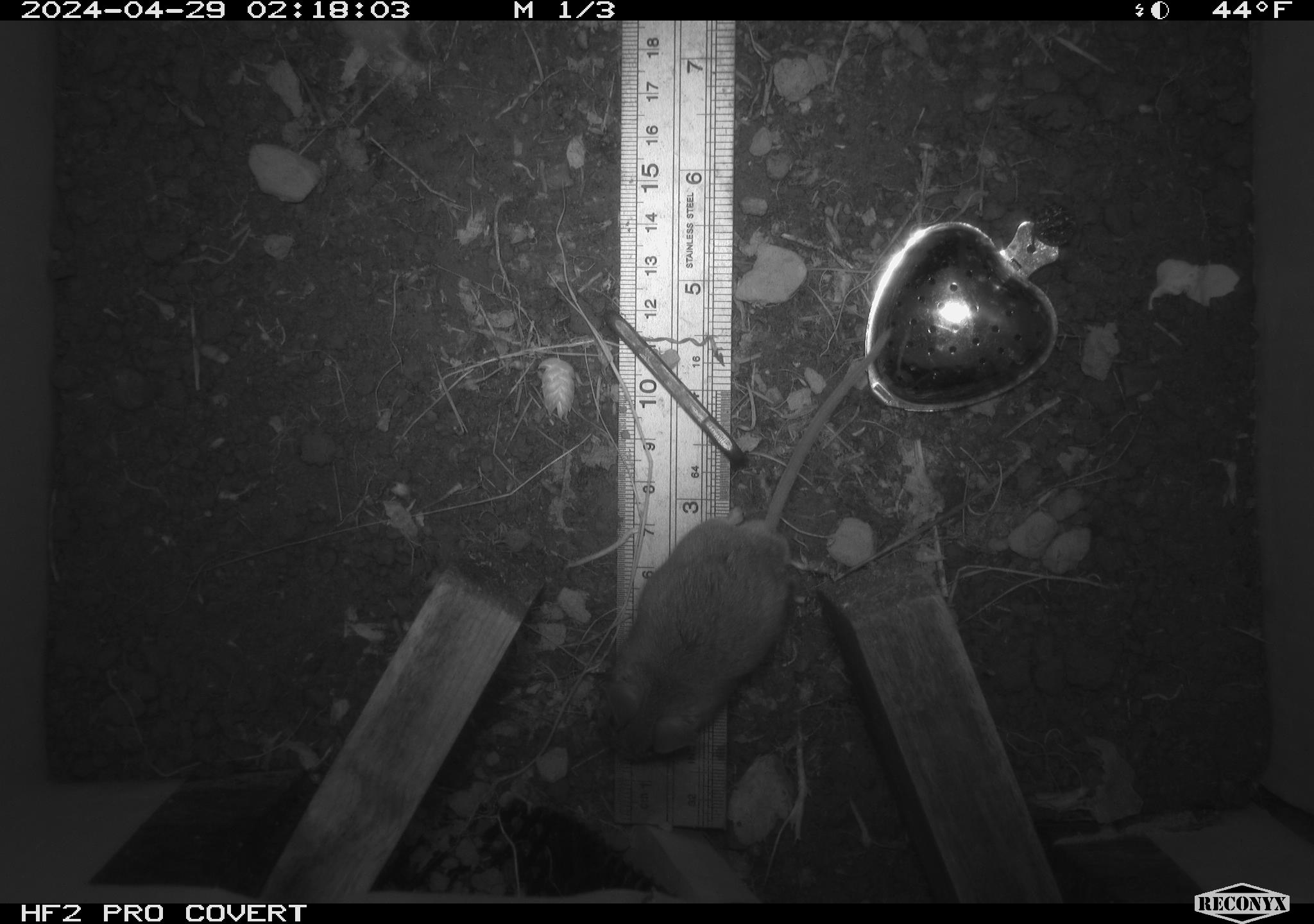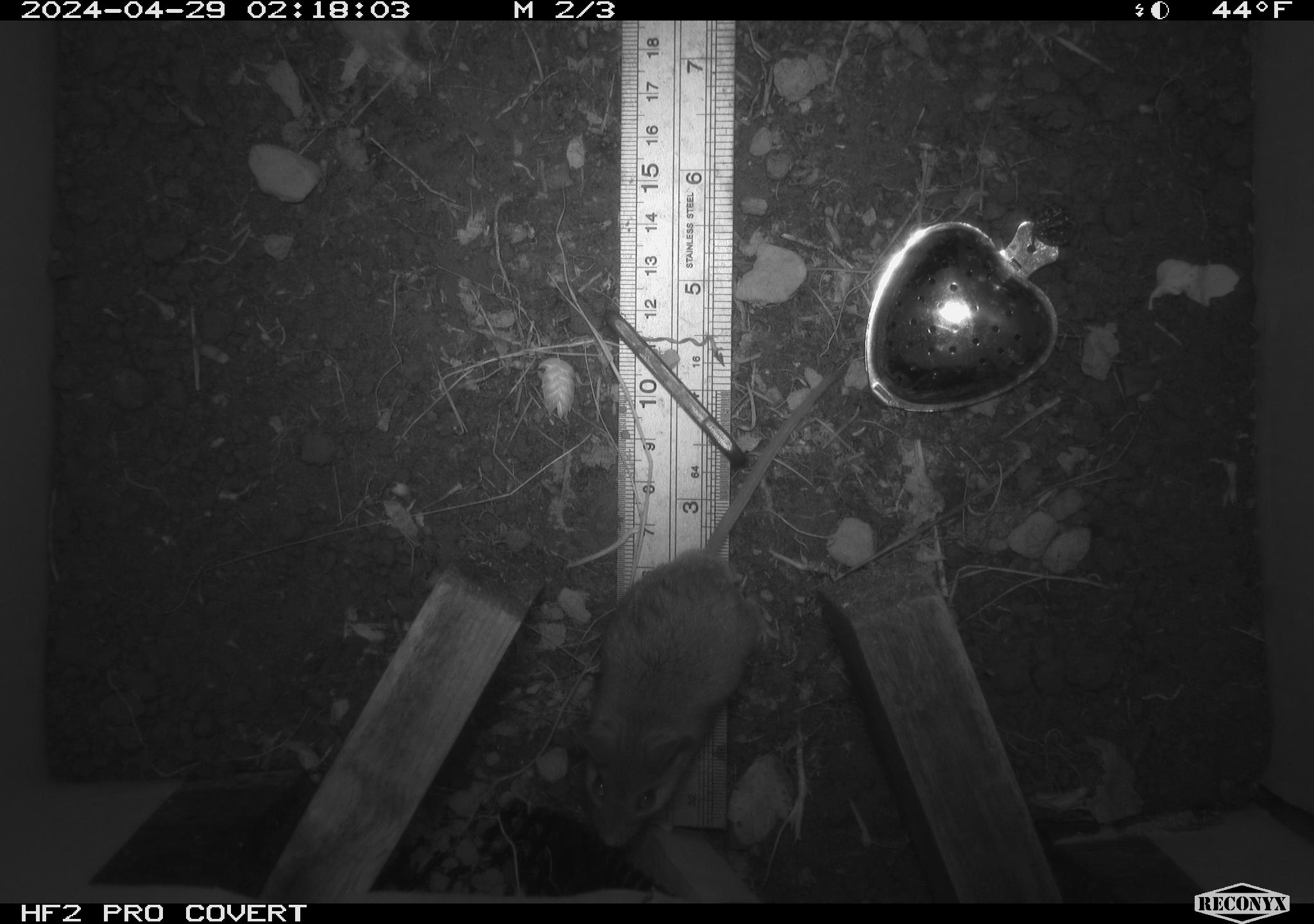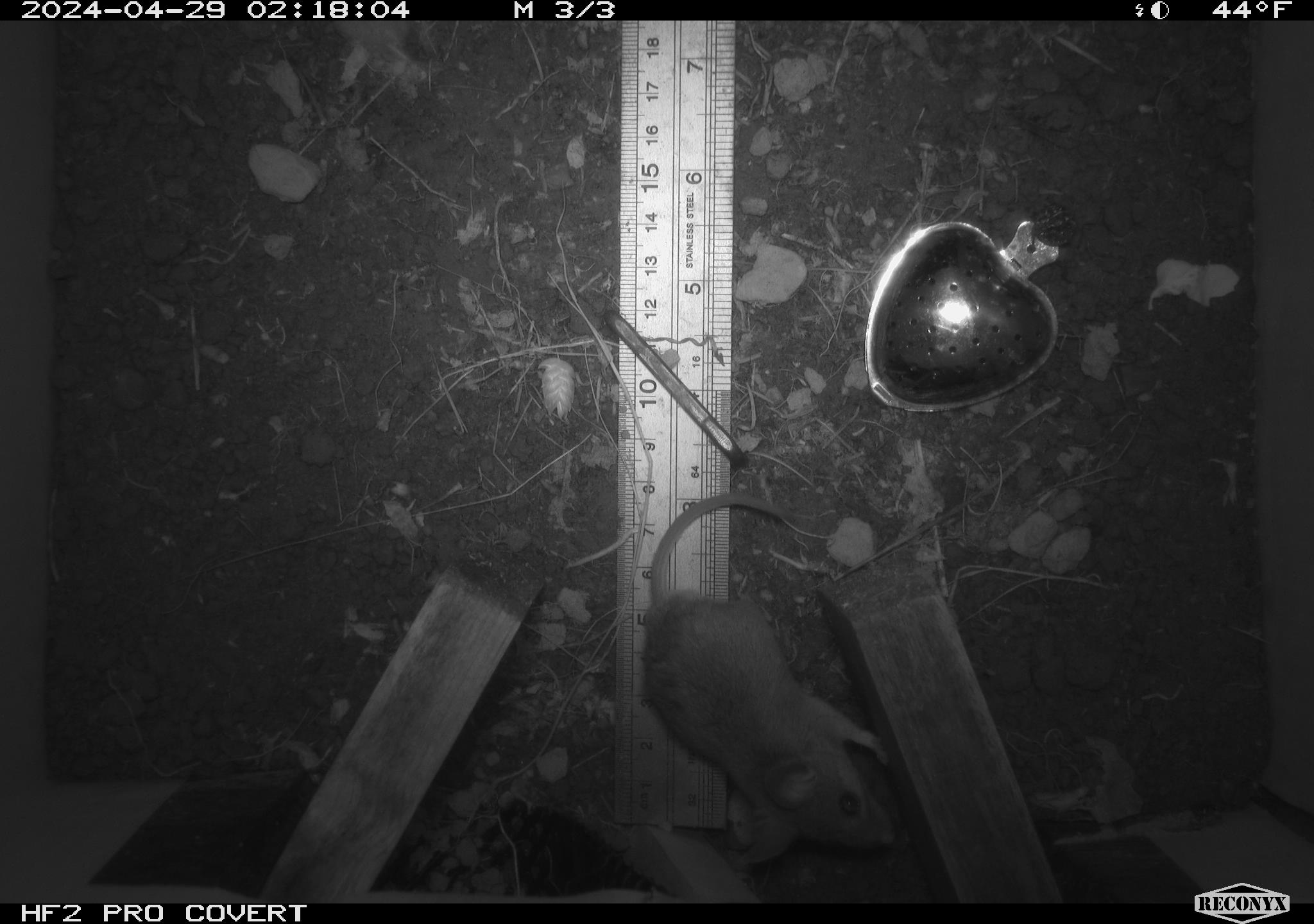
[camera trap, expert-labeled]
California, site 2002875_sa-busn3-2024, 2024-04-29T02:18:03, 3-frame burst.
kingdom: Animalia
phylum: Chordata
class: Mammalia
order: Rodentia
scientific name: Rodentia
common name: mouse species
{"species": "mouse species (Rodentia)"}